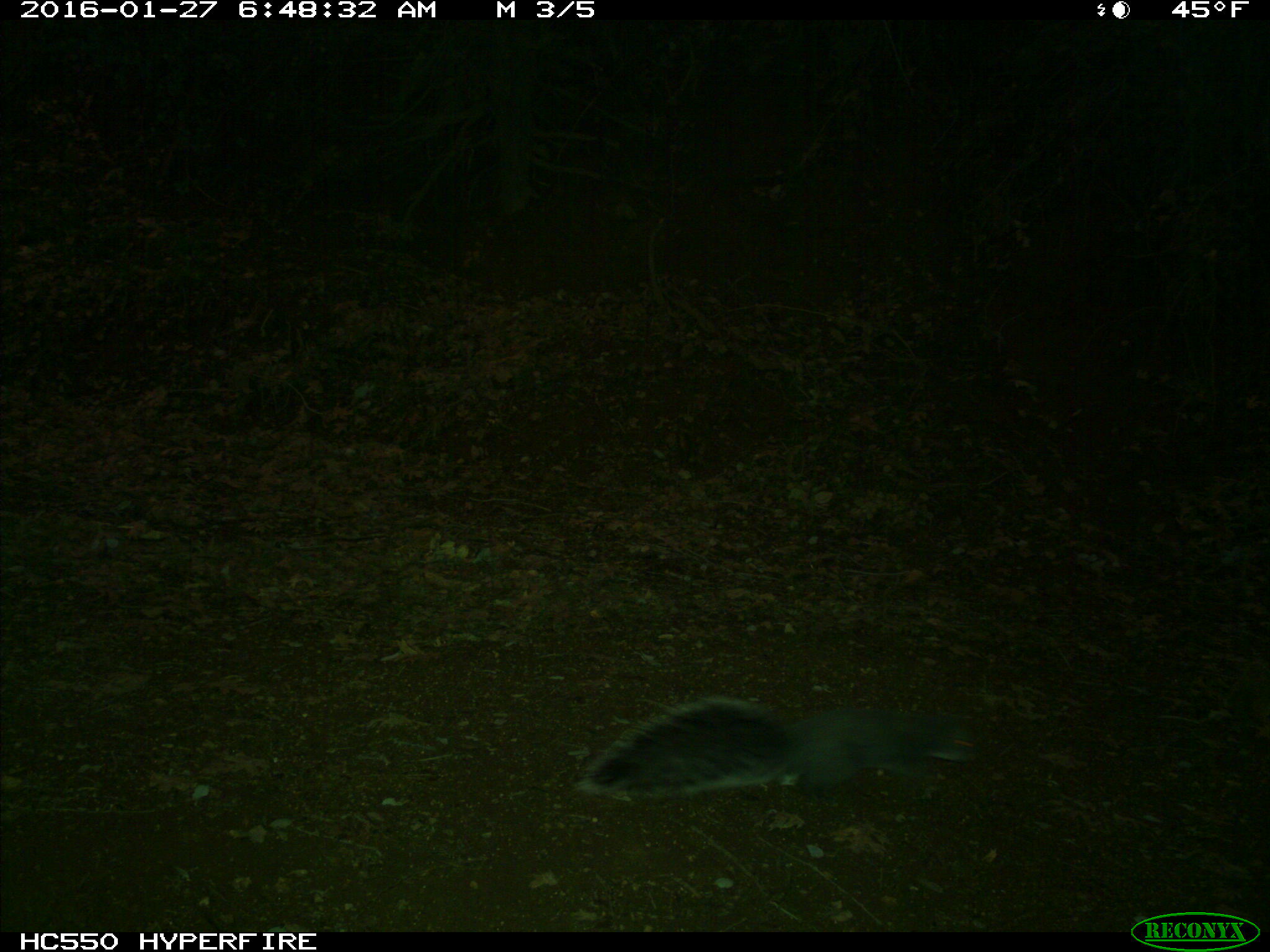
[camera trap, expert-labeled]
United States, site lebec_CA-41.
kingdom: Animalia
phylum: Chordata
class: Mammalia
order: Rodentia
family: Sciuridae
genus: Sciurus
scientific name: Sciurus carolinensis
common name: eastern gray squirrel